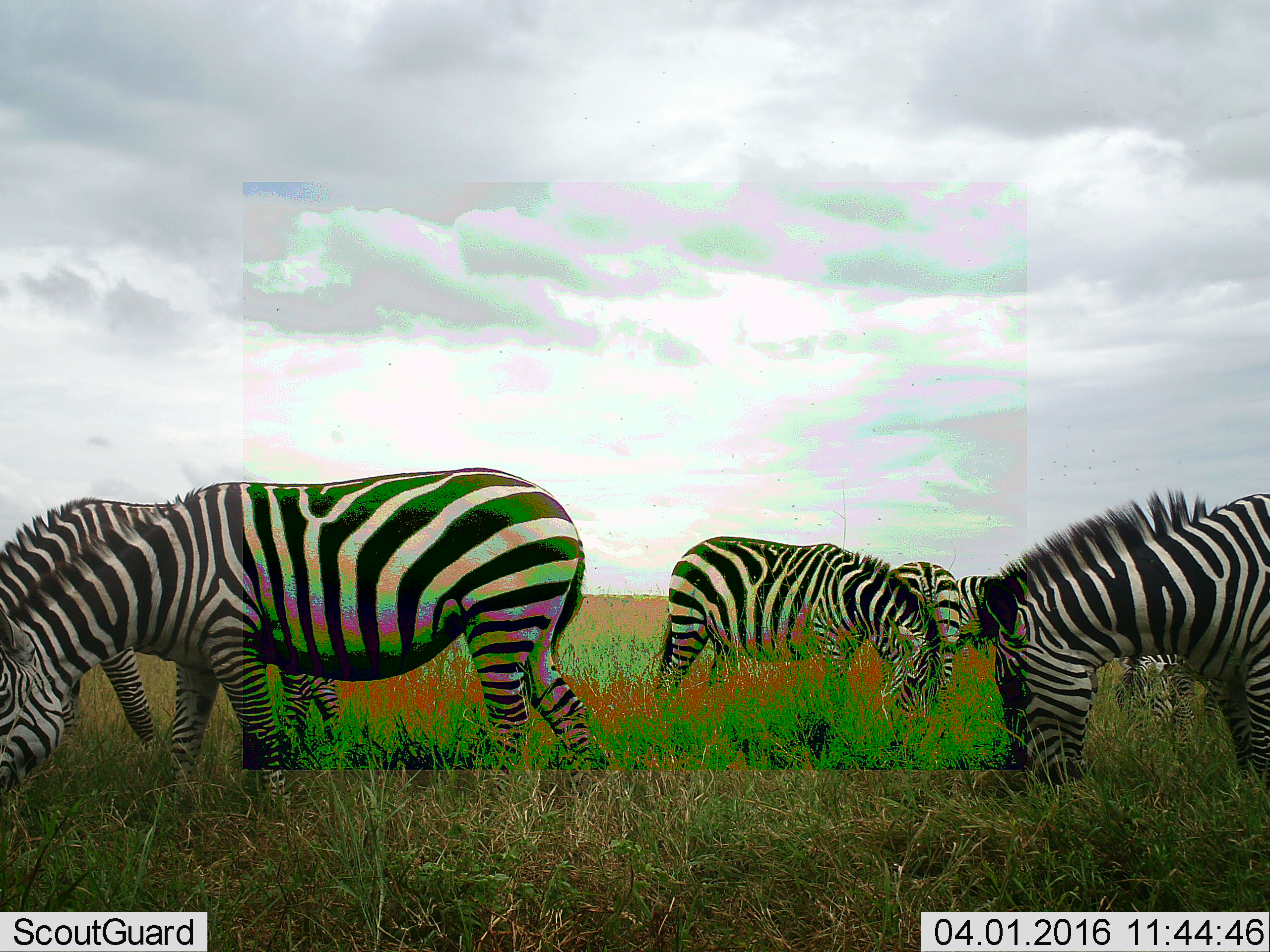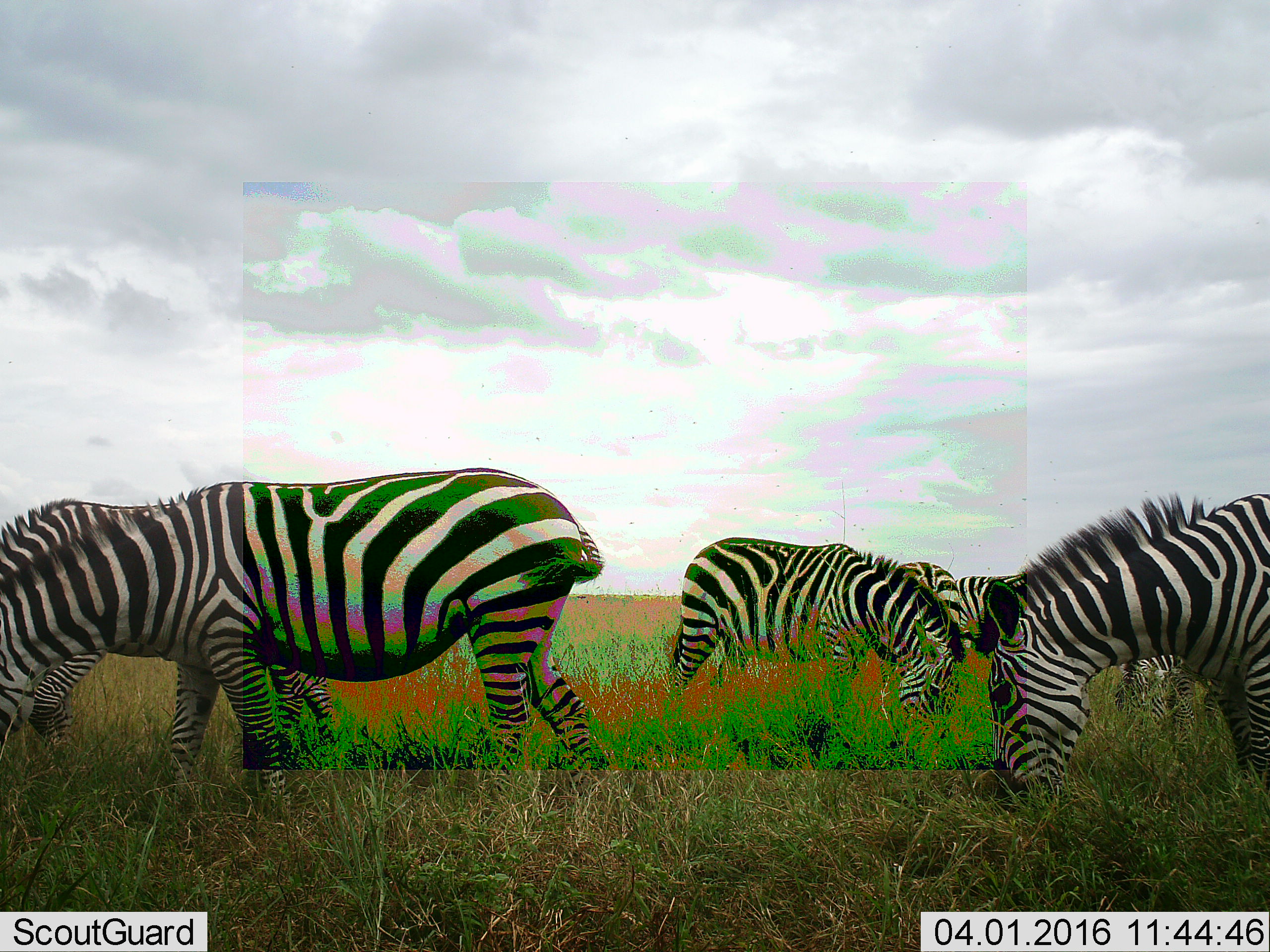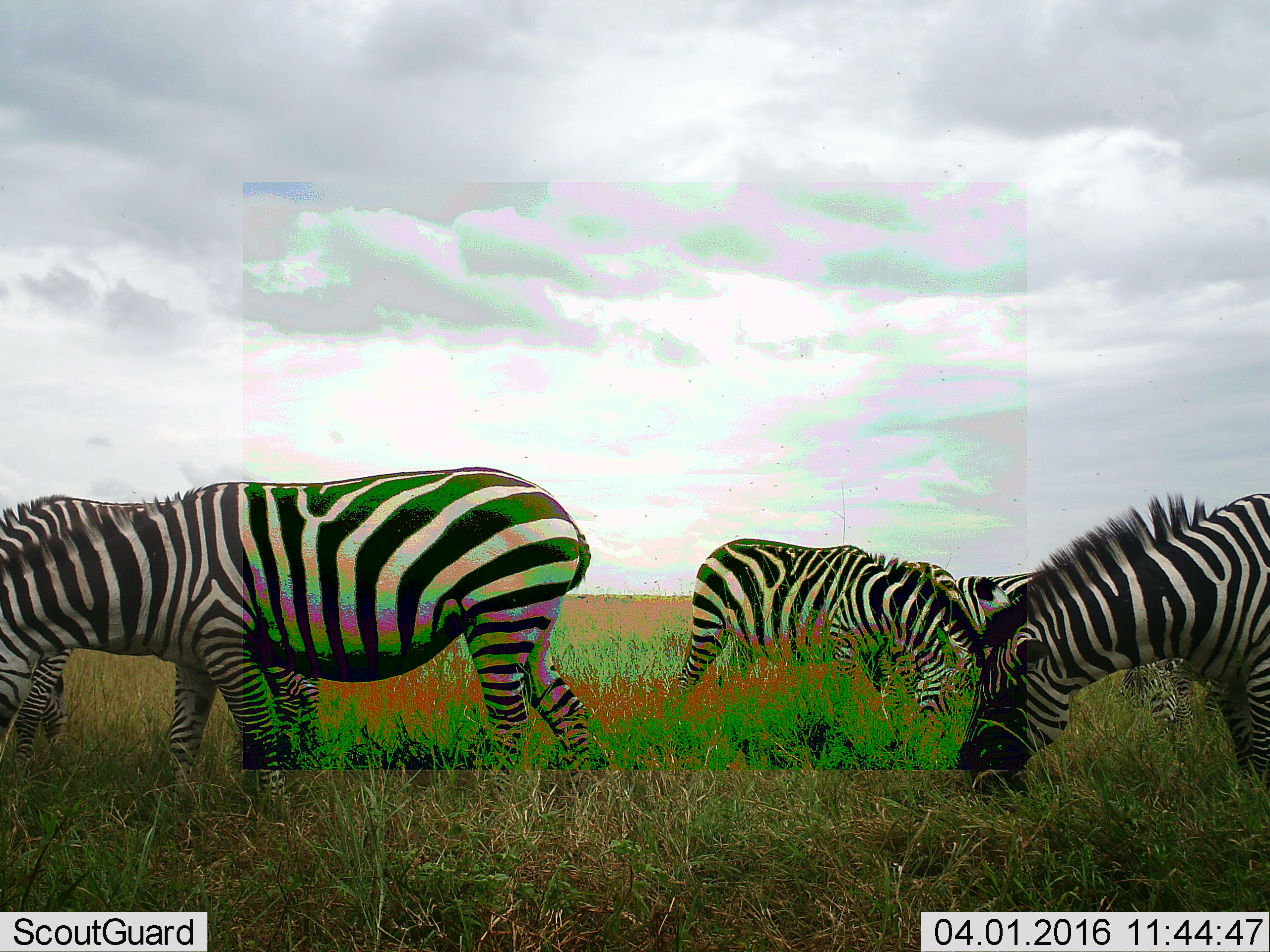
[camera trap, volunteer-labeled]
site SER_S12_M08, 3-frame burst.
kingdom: Animalia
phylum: Chordata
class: Mammalia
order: Perissodactyla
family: Equidae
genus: Equus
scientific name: Equus quagga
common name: plains zebra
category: zebraplains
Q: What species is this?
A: Zebraplains (plains zebra) (Equus quagga).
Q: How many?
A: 7.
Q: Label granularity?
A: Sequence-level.